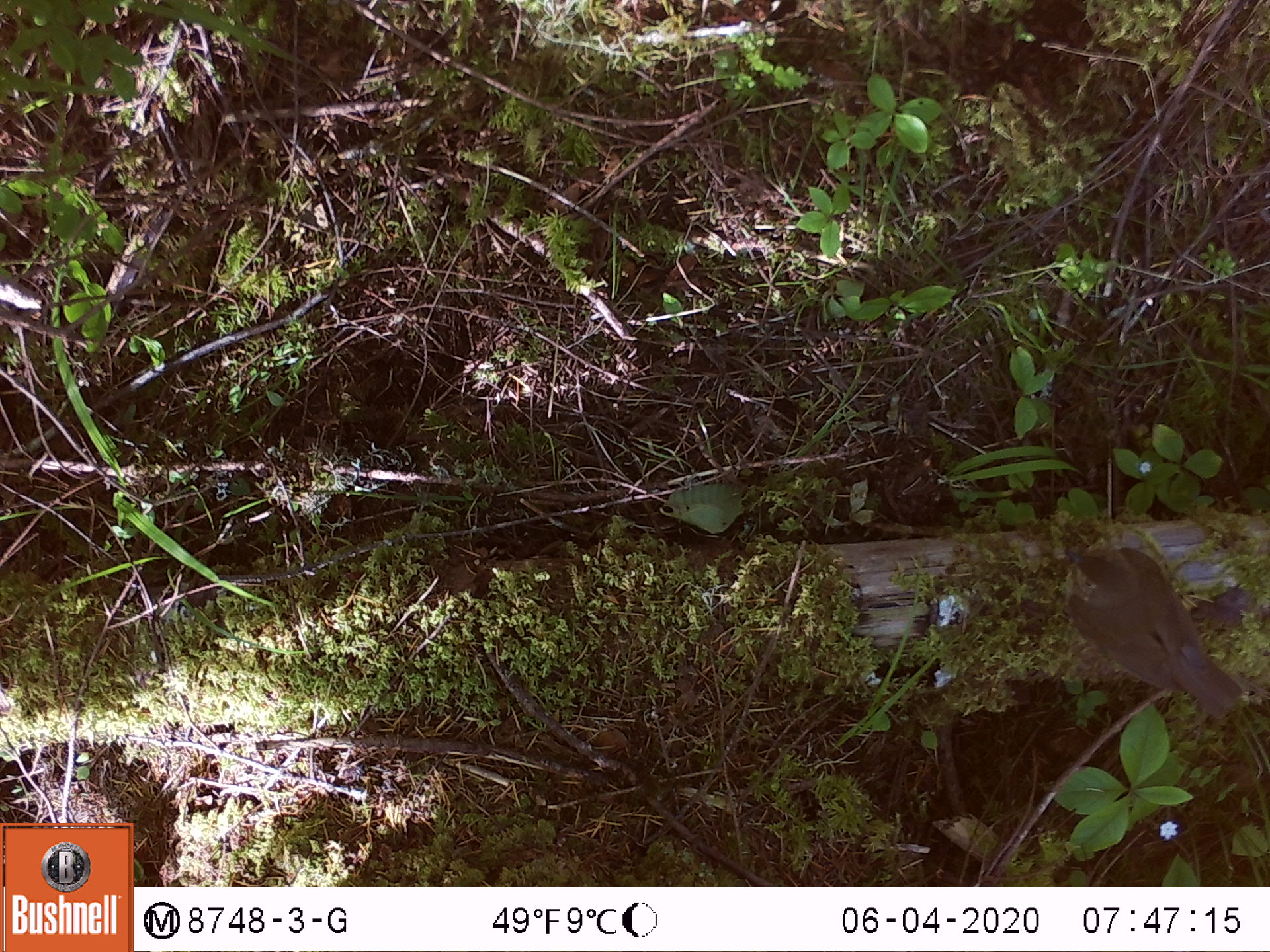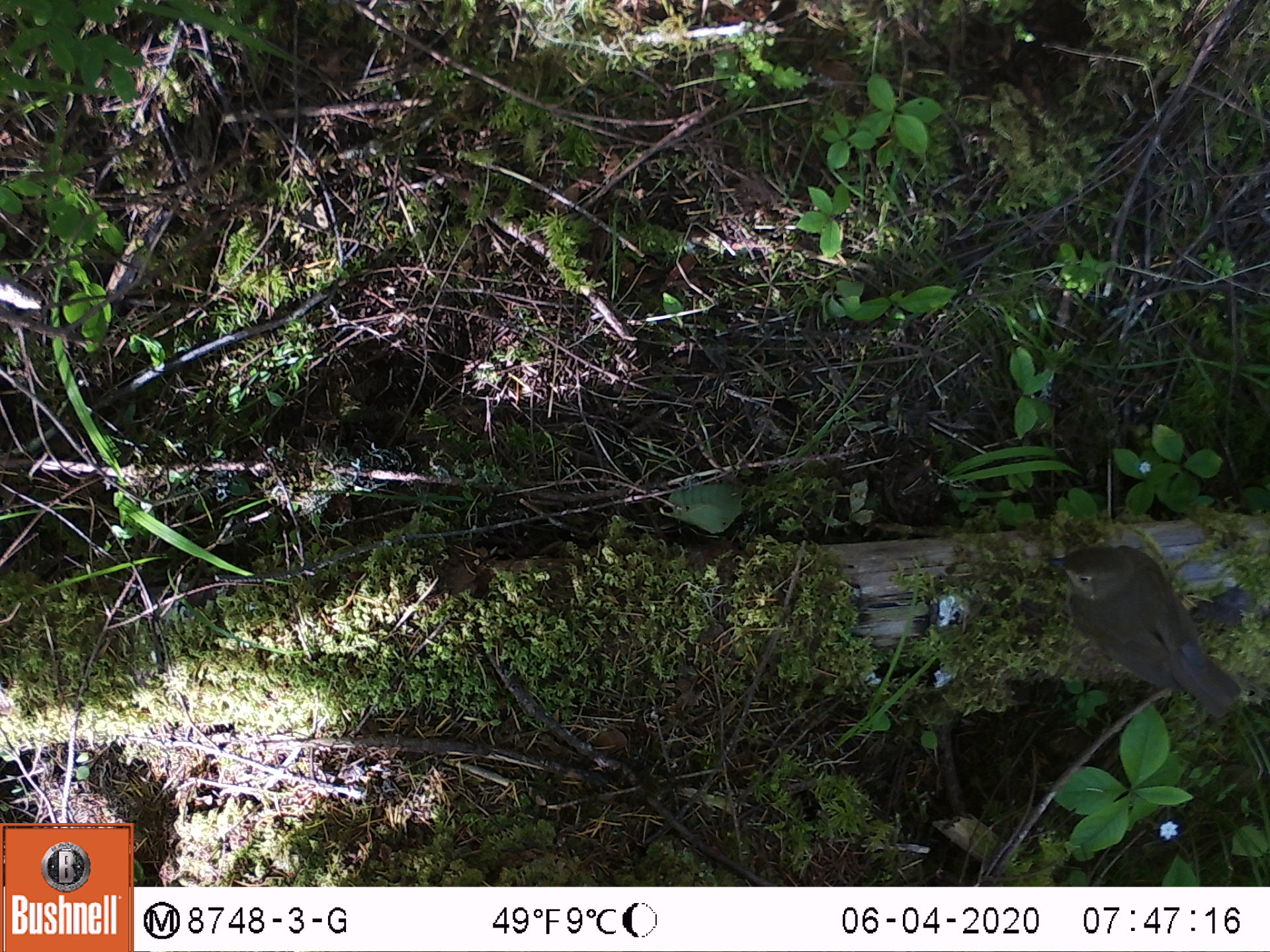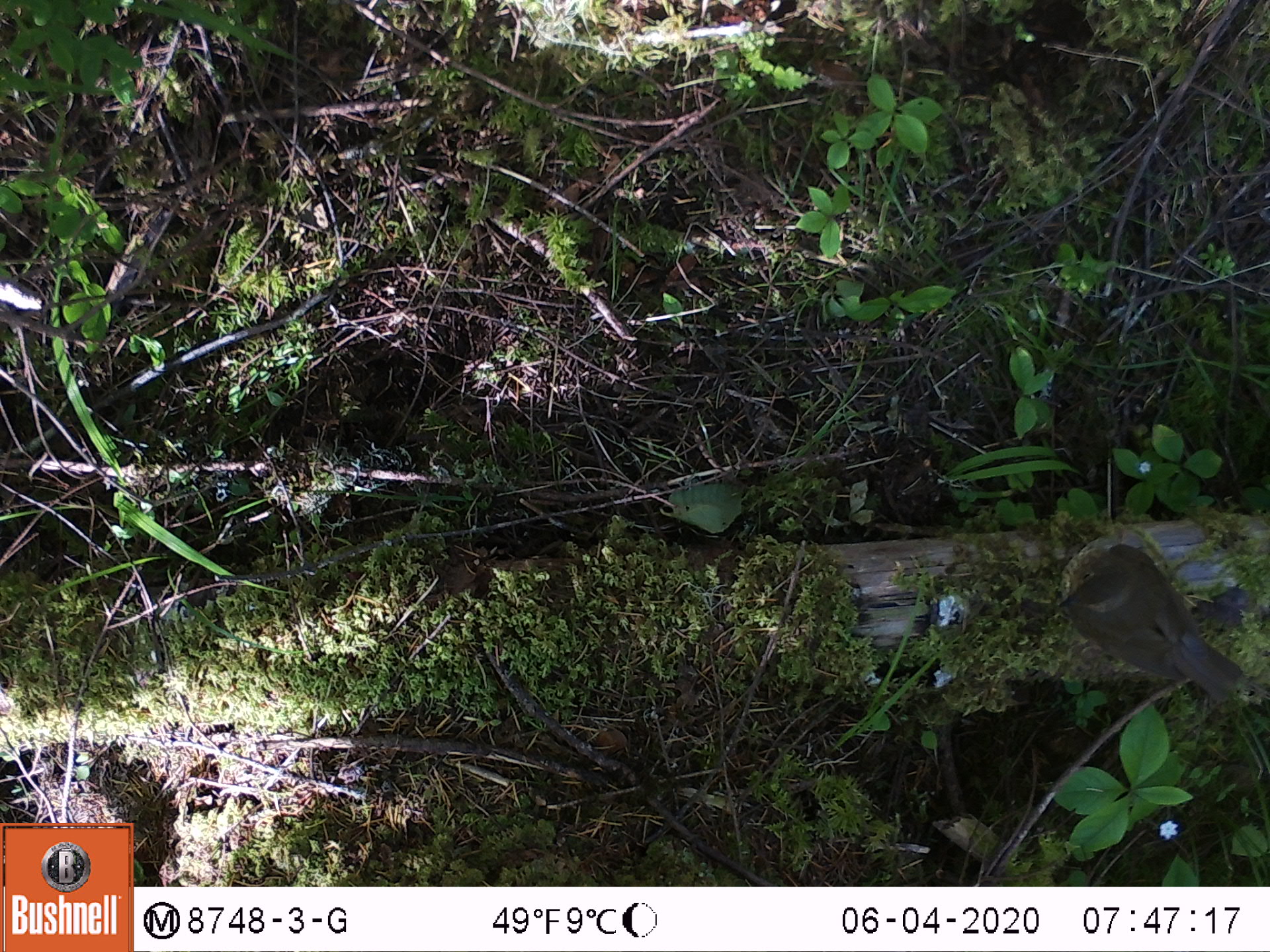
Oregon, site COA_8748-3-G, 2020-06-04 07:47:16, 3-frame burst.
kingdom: Animalia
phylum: Chordata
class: Aves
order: Passeriformes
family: Turdidae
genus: Catharus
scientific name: Catharus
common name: brown thrushes and nightingale-thrushes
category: catharus species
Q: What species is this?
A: Catharus species (brown thrushes and nightingale-thrushes) (Catharus).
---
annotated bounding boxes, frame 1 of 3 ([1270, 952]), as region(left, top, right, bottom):
catharus species: region(1056, 541, 1250, 729)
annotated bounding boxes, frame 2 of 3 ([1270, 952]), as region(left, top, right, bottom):
catharus species: region(1040, 541, 1248, 720)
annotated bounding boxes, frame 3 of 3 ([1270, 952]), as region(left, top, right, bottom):
catharus species: region(1053, 532, 1249, 715)